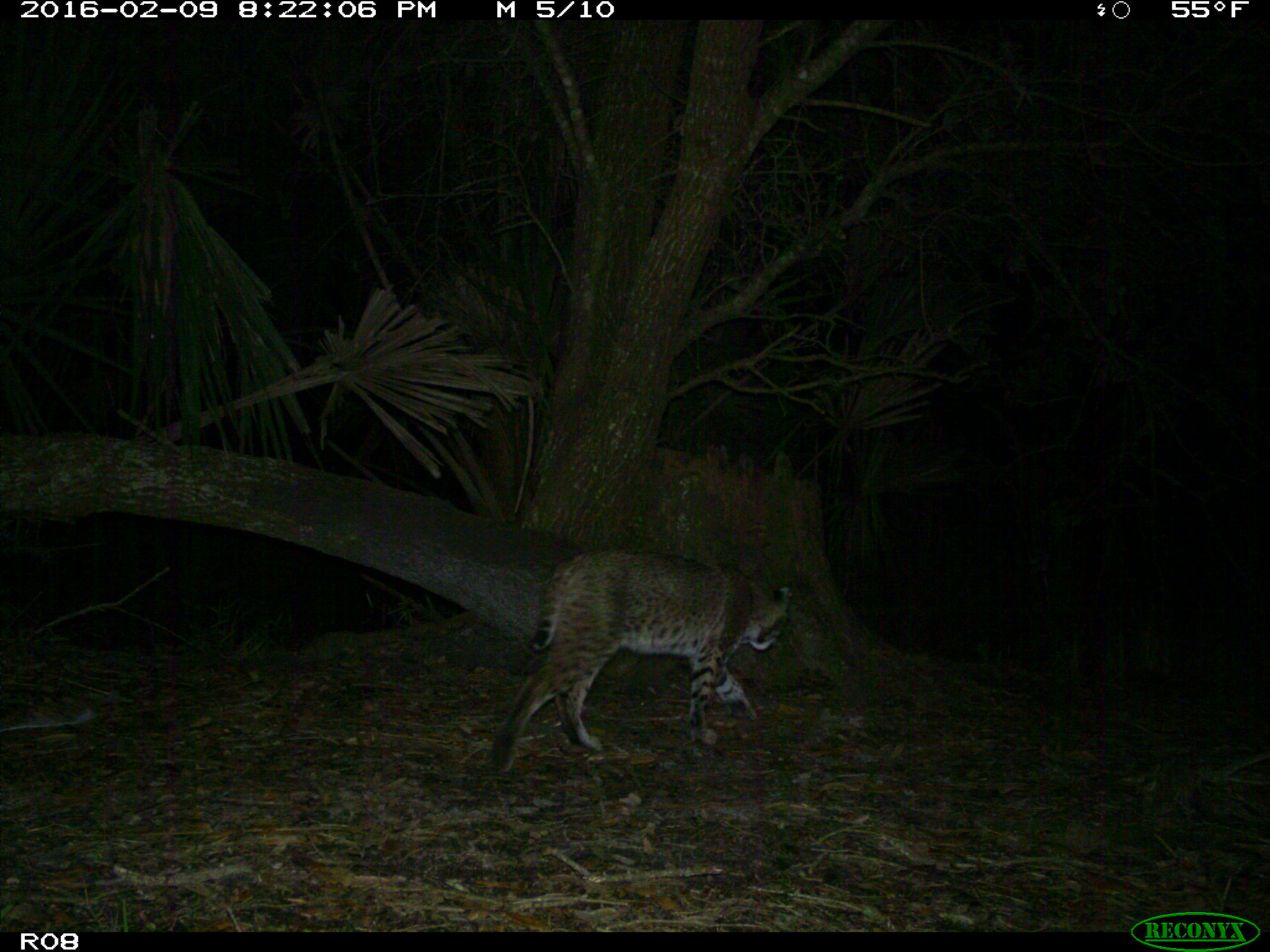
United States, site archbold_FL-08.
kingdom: Animalia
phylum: Chordata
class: Mammalia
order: Carnivora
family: Felidae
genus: Lynx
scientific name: Lynx rufus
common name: bobcat